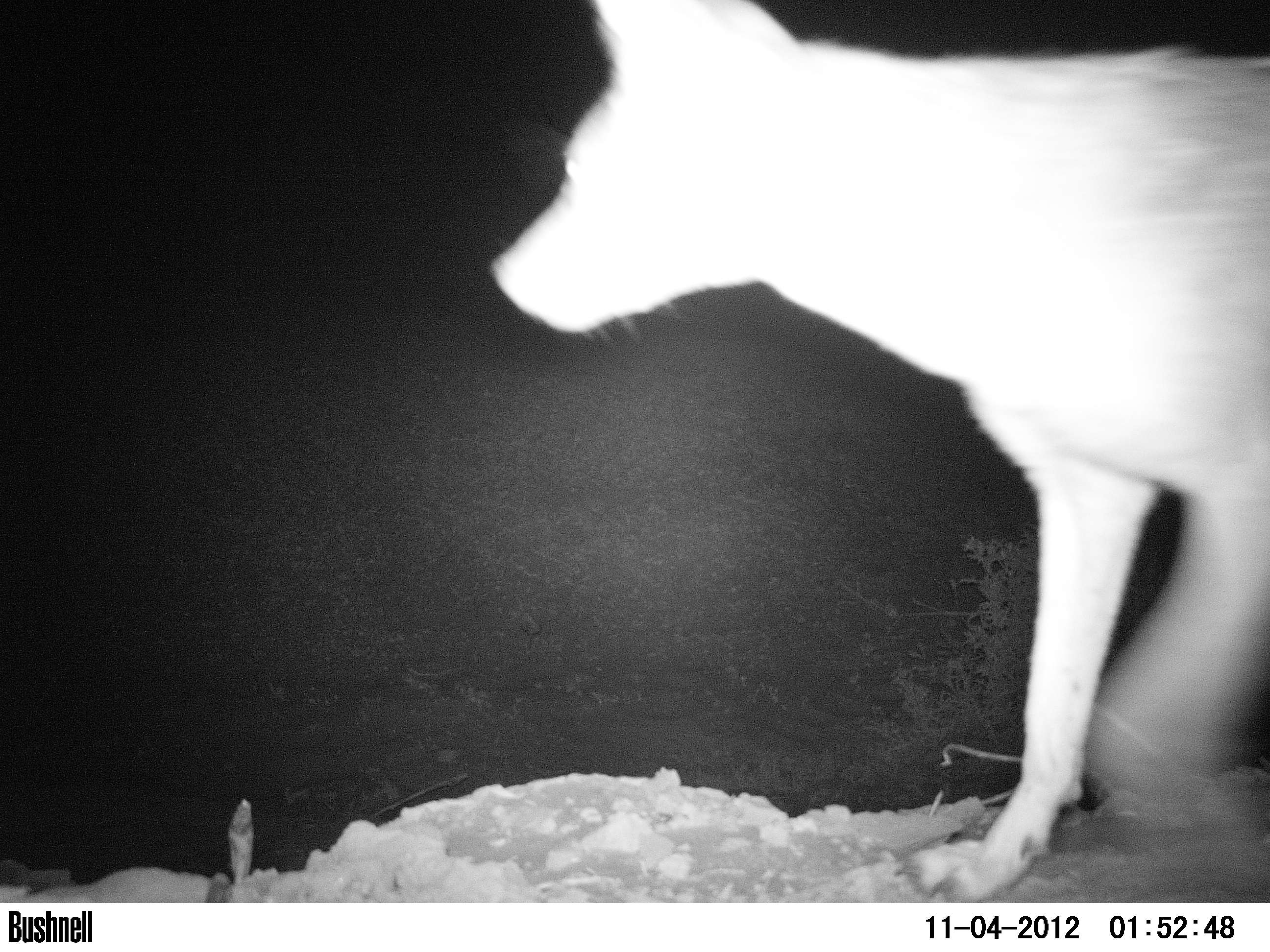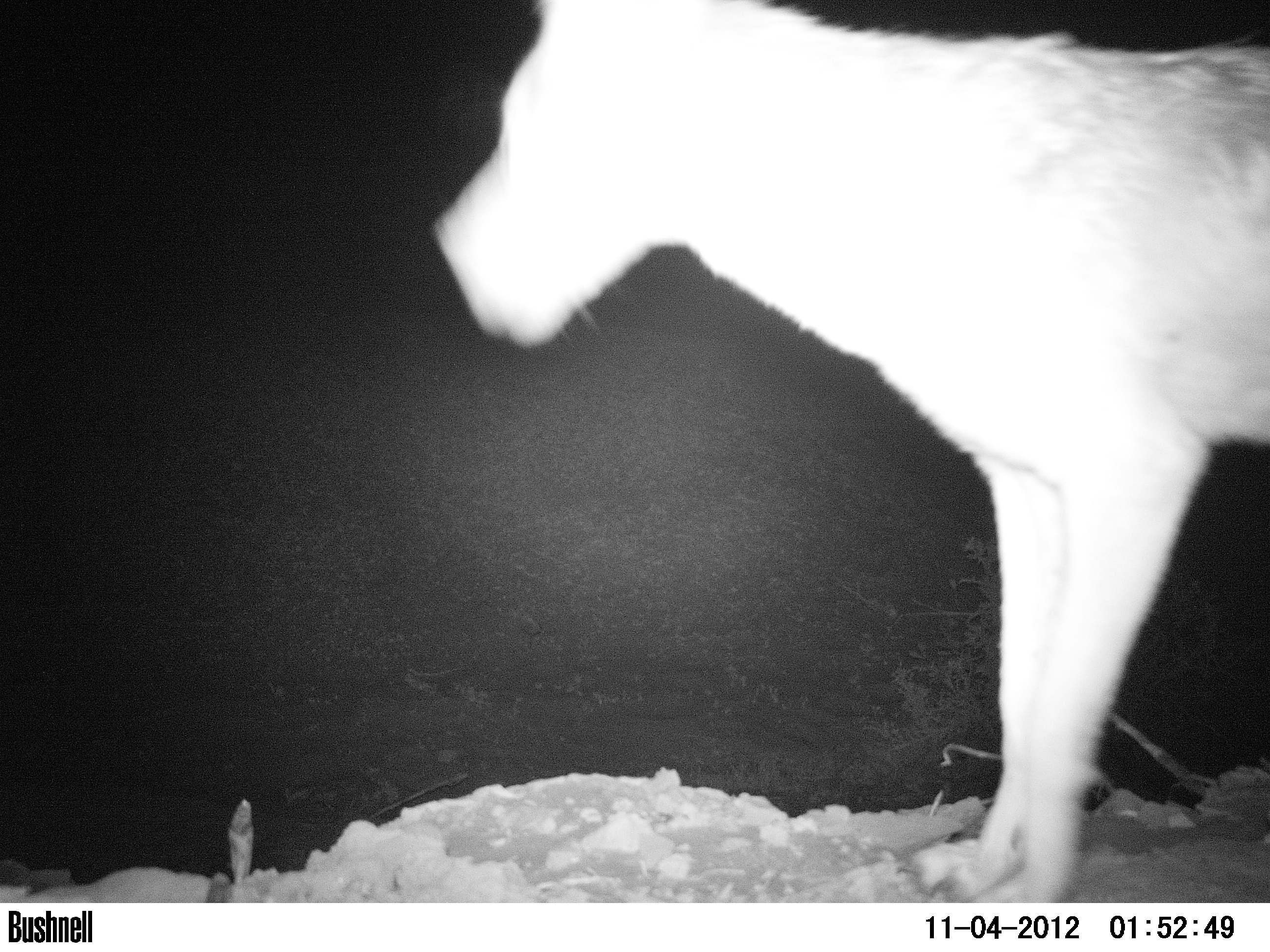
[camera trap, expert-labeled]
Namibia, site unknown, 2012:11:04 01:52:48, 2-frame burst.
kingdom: Animalia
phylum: Chordata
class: Mammalia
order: Carnivora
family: Canidae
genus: Lupulella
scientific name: Lupulella mesomelas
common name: black-backed jackal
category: canis mesomelas